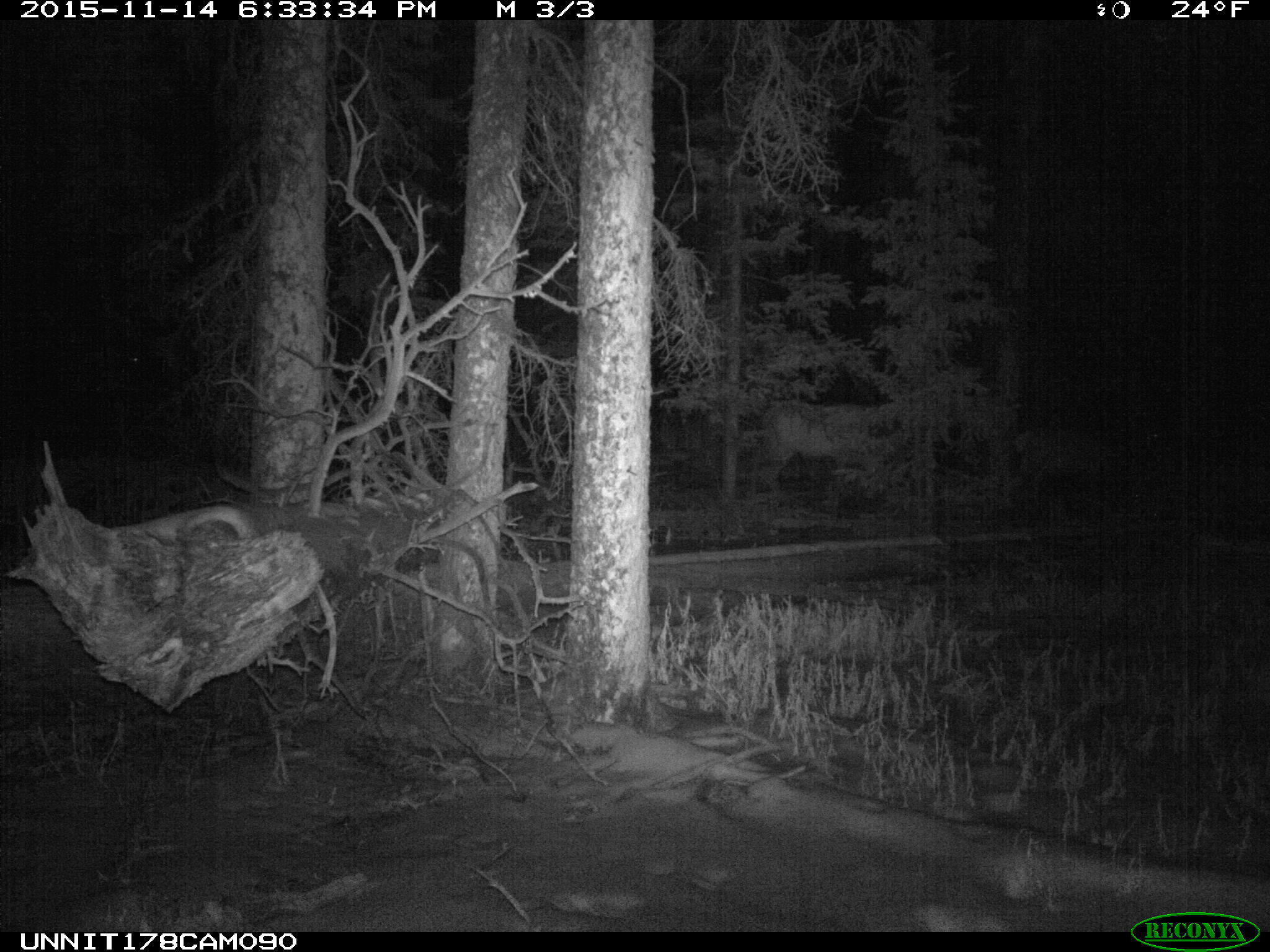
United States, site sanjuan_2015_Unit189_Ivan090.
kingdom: Animalia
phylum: Chordata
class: Mammalia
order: Artiodactyla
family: Cervidae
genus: Cervus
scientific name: Cervus elaphus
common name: red deer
Cervus elaphus (red deer).